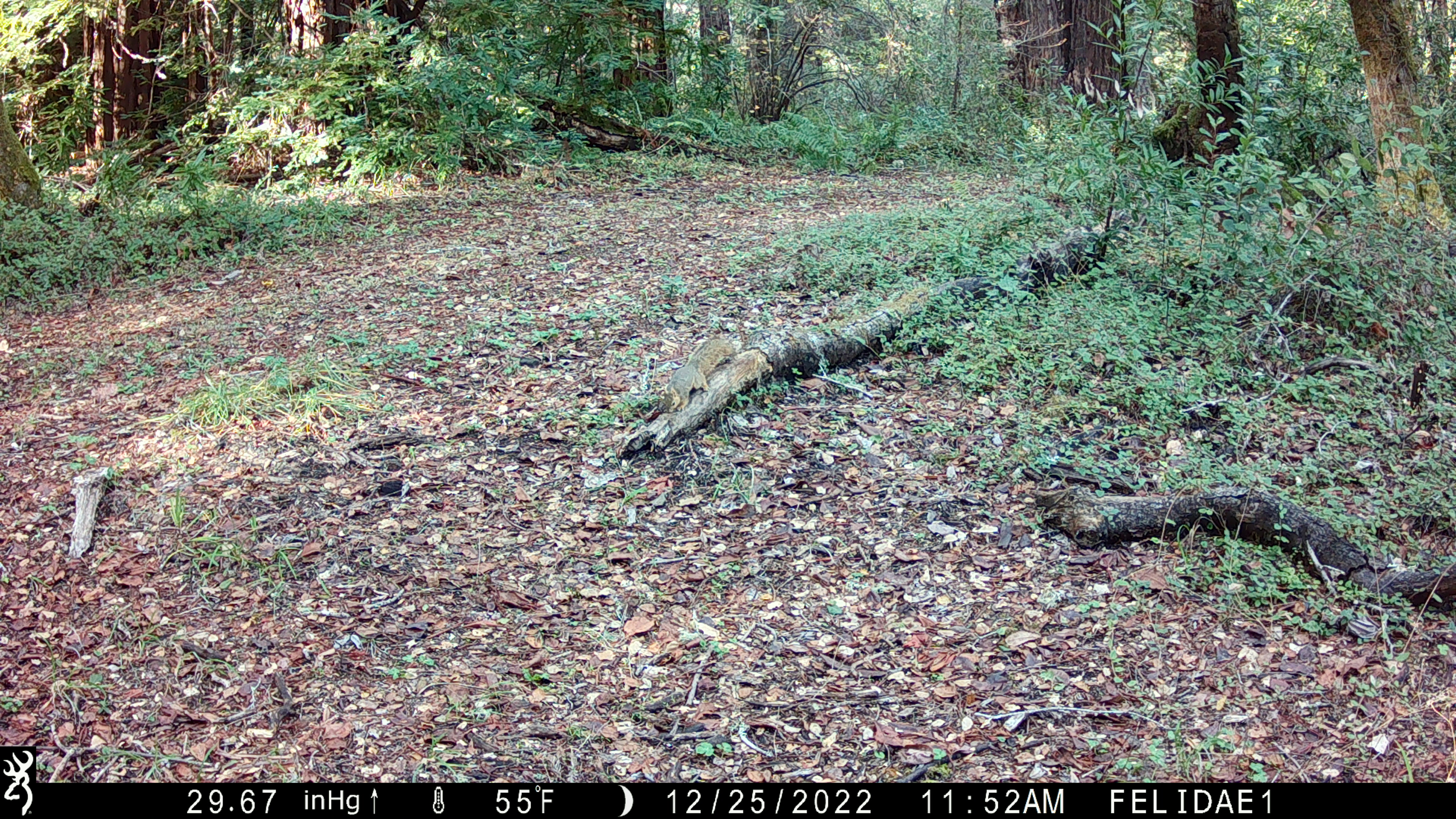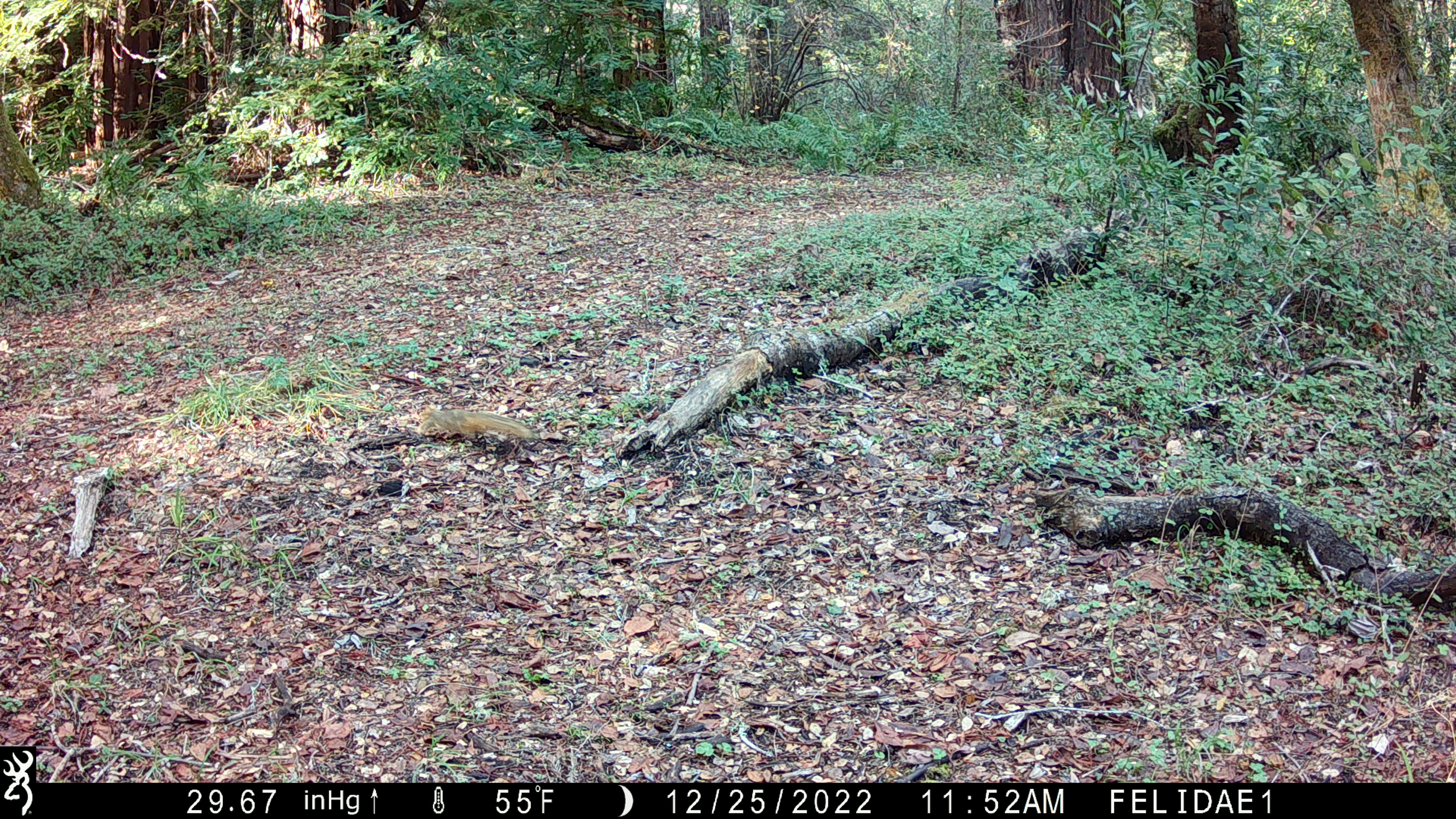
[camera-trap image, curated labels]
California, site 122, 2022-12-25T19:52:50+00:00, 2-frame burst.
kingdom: Animalia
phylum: Chordata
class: Mammalia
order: Rodentia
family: Sciuridae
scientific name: Sciuridae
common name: squirrel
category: unknown squirrel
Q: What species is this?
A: Unknown squirrel (squirrel) (Sciuridae).